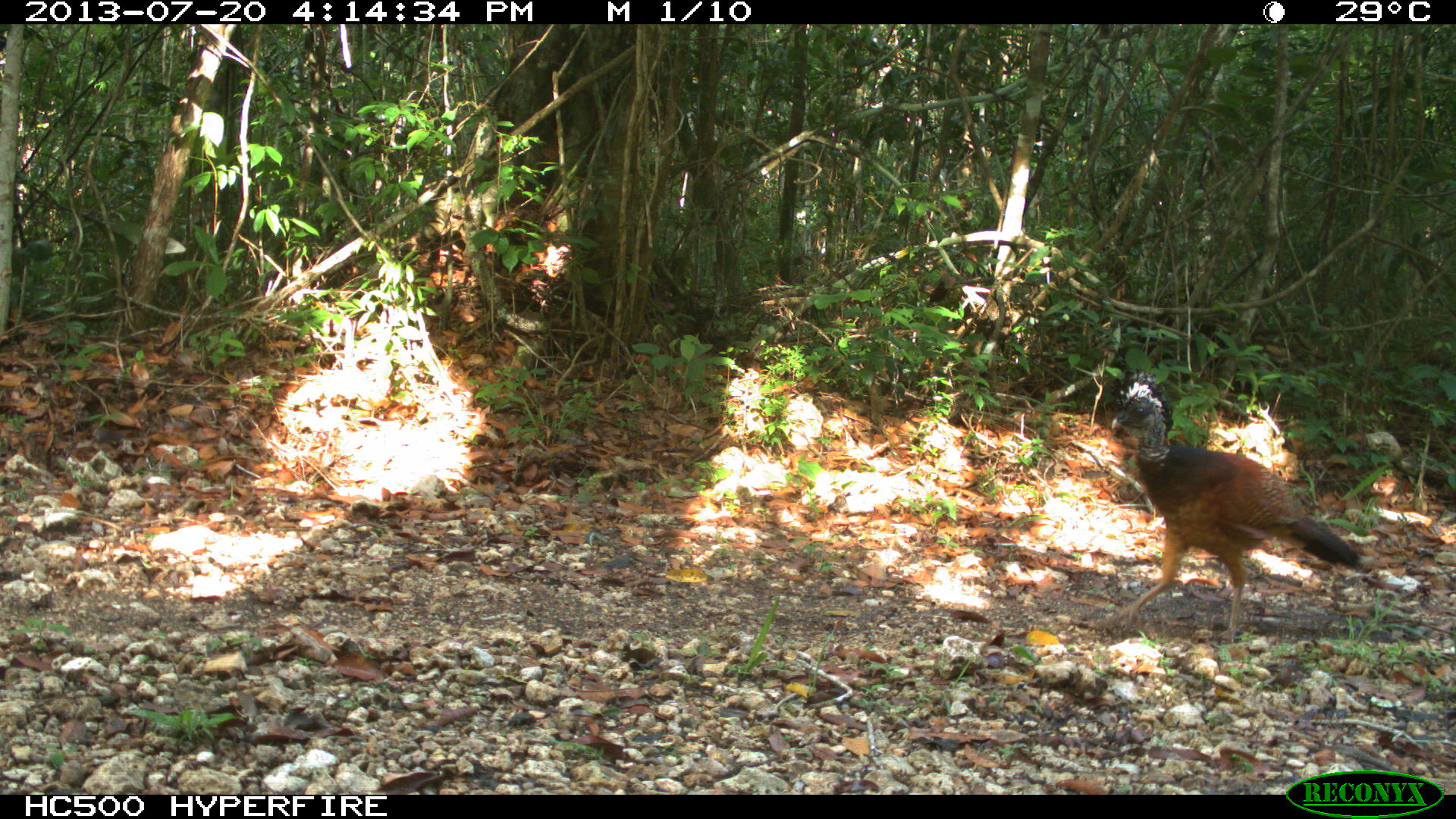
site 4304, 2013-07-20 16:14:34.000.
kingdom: Animalia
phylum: Chordata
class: Aves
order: Galliformes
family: Cracidae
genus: Crax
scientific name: Crax rubra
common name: great curassow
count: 1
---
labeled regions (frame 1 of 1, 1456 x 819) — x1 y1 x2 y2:
crax rubra: 1107 370 1366 645